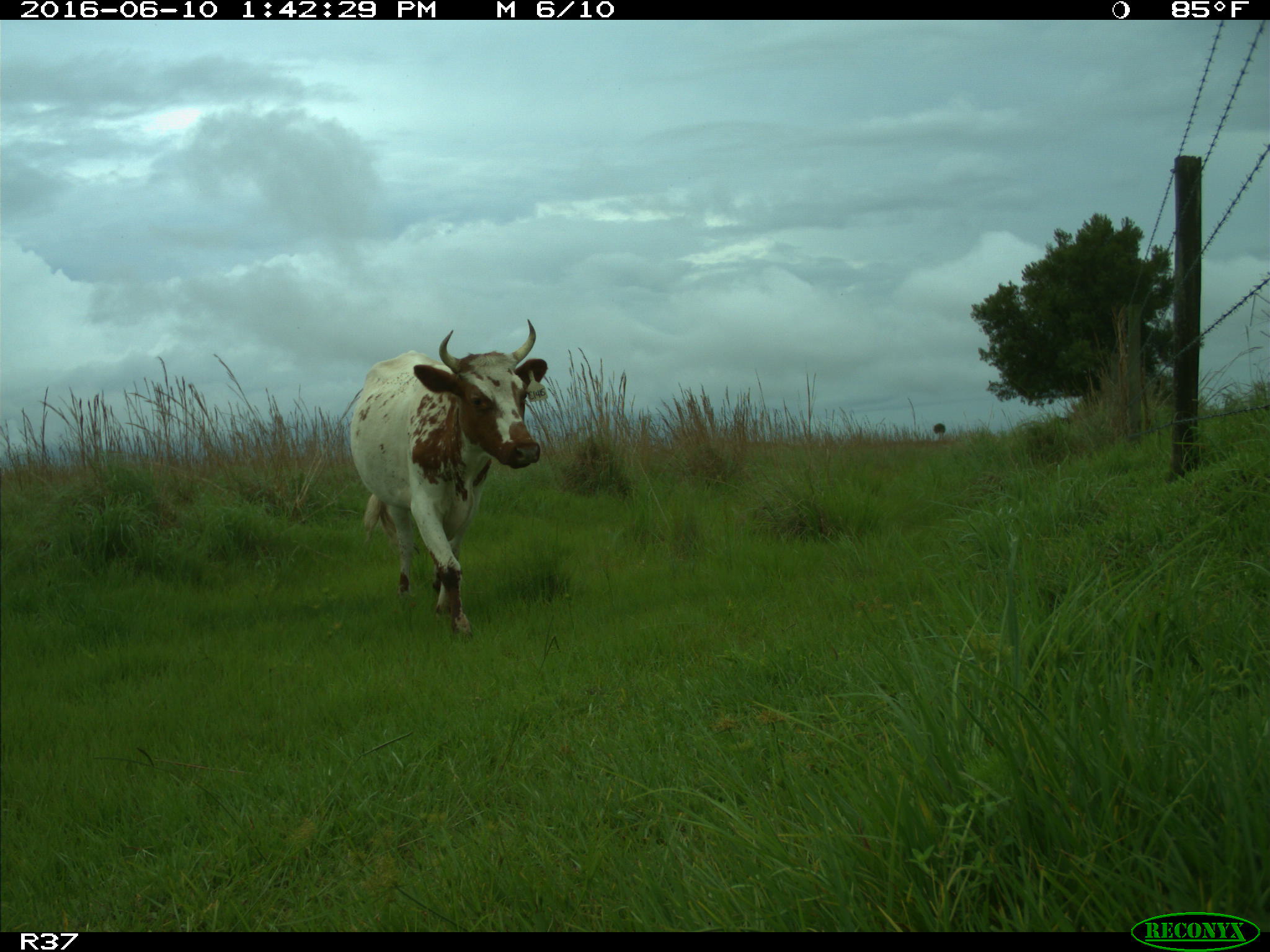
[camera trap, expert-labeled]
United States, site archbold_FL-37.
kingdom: Animalia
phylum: Chordata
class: Mammalia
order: Artiodactyla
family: Bovidae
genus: Bos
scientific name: Bos taurus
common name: domestic cow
Bos taurus (domestic cow).